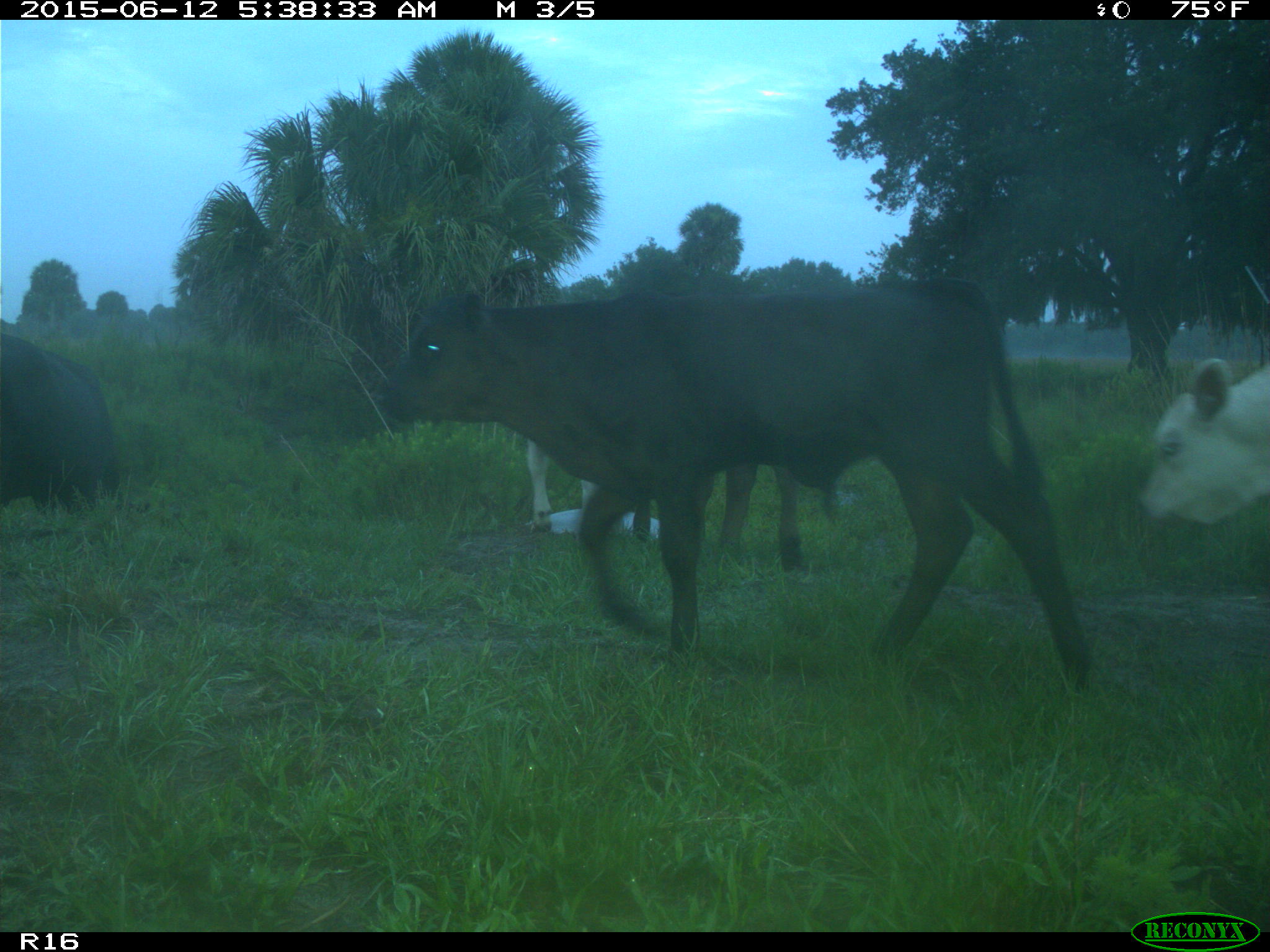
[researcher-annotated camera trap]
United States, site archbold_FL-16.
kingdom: Animalia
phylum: Chordata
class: Mammalia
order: Artiodactyla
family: Bovidae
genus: Bos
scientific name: Bos taurus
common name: domestic cow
Bos taurus (domestic cow).